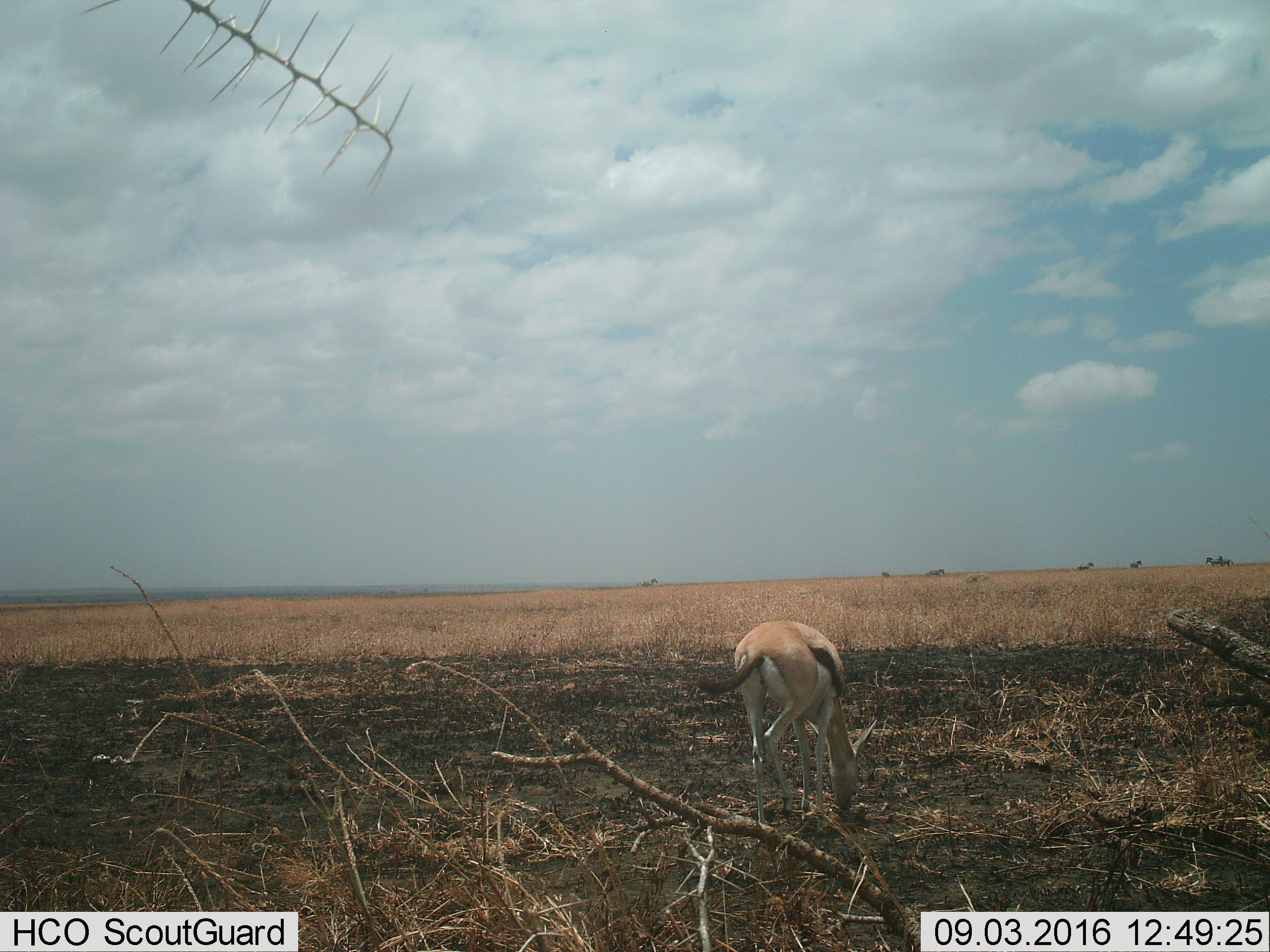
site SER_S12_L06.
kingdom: Animalia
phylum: Chordata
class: Mammalia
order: Artiodactyla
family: Bovidae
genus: Eudorcas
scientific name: Eudorcas thomsonii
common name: thomson's gazelle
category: gazellethomsons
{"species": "gazellethomsons (thomson's gazelle) (Eudorcas thomsonii)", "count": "1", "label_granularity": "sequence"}